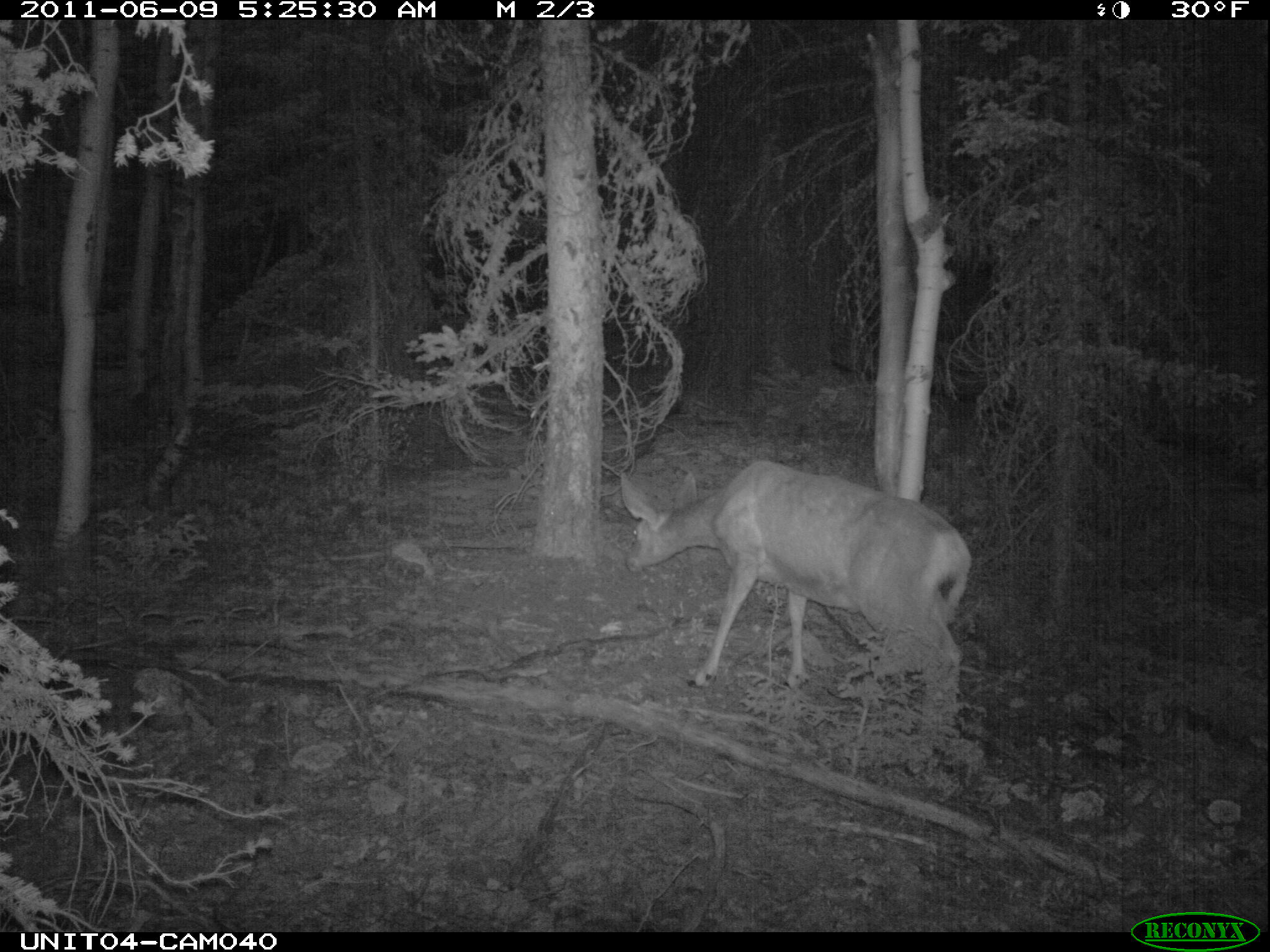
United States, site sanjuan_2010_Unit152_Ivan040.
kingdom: Animalia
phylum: Chordata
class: Mammalia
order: Artiodactyla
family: Cervidae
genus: Odocoileus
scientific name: Odocoileus hemionus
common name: mule deer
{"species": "Odocoileus hemionus (mule deer)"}